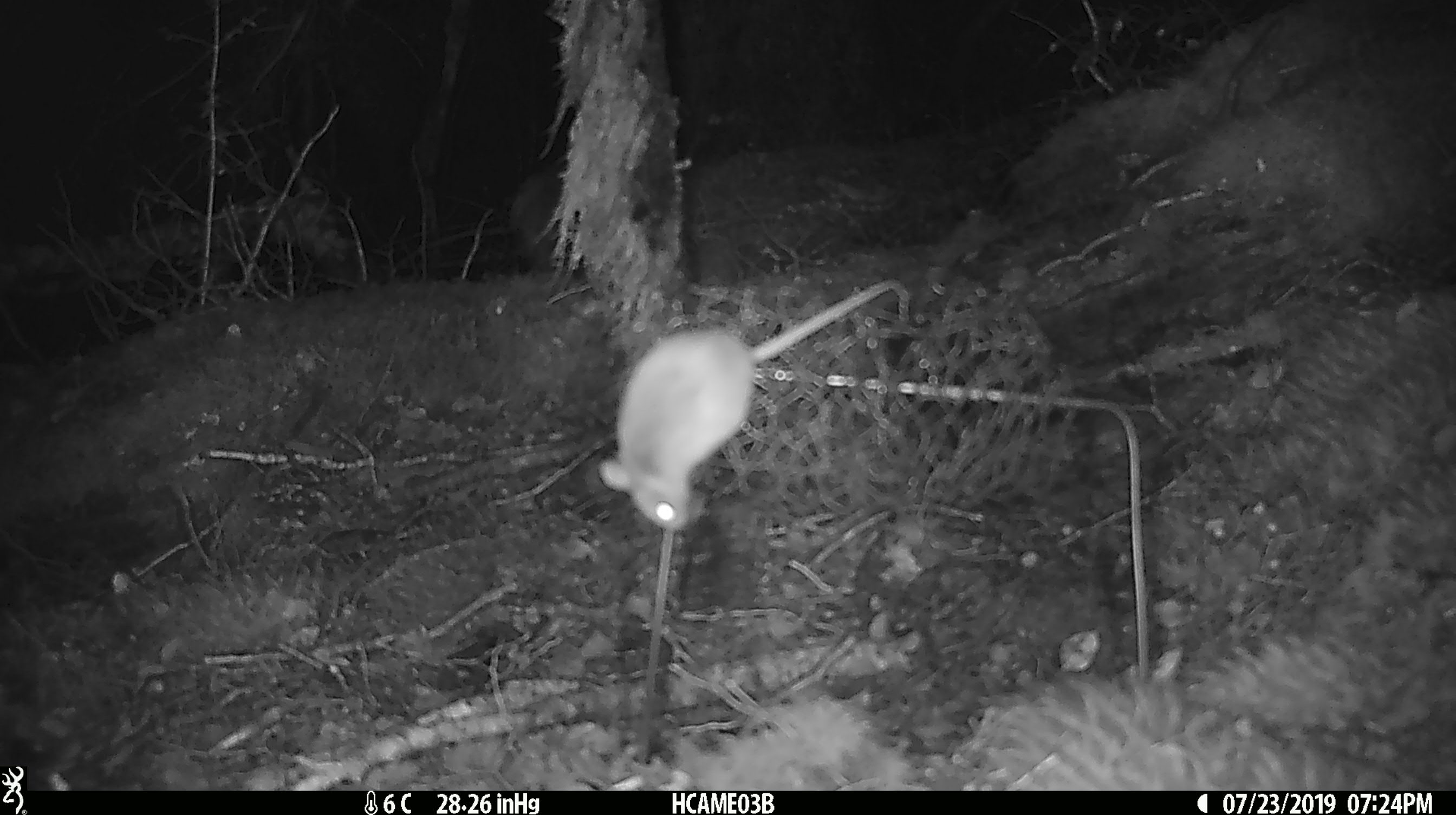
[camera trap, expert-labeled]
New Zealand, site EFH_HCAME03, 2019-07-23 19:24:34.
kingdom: Animalia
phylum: Chordata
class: Mammalia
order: Rodentia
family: Muridae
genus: Mus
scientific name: Mus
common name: mouse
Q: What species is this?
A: Mouse (Mus).